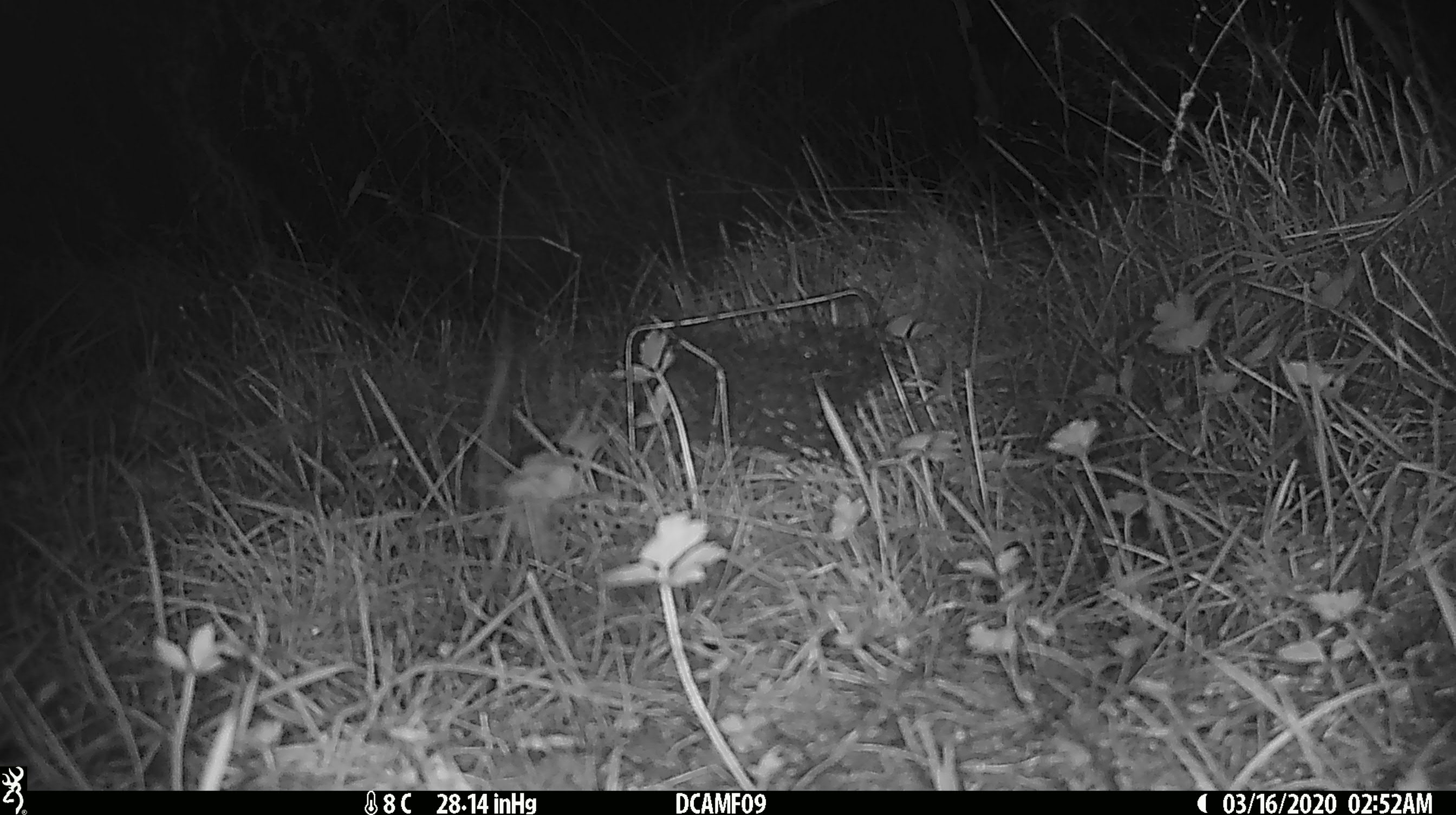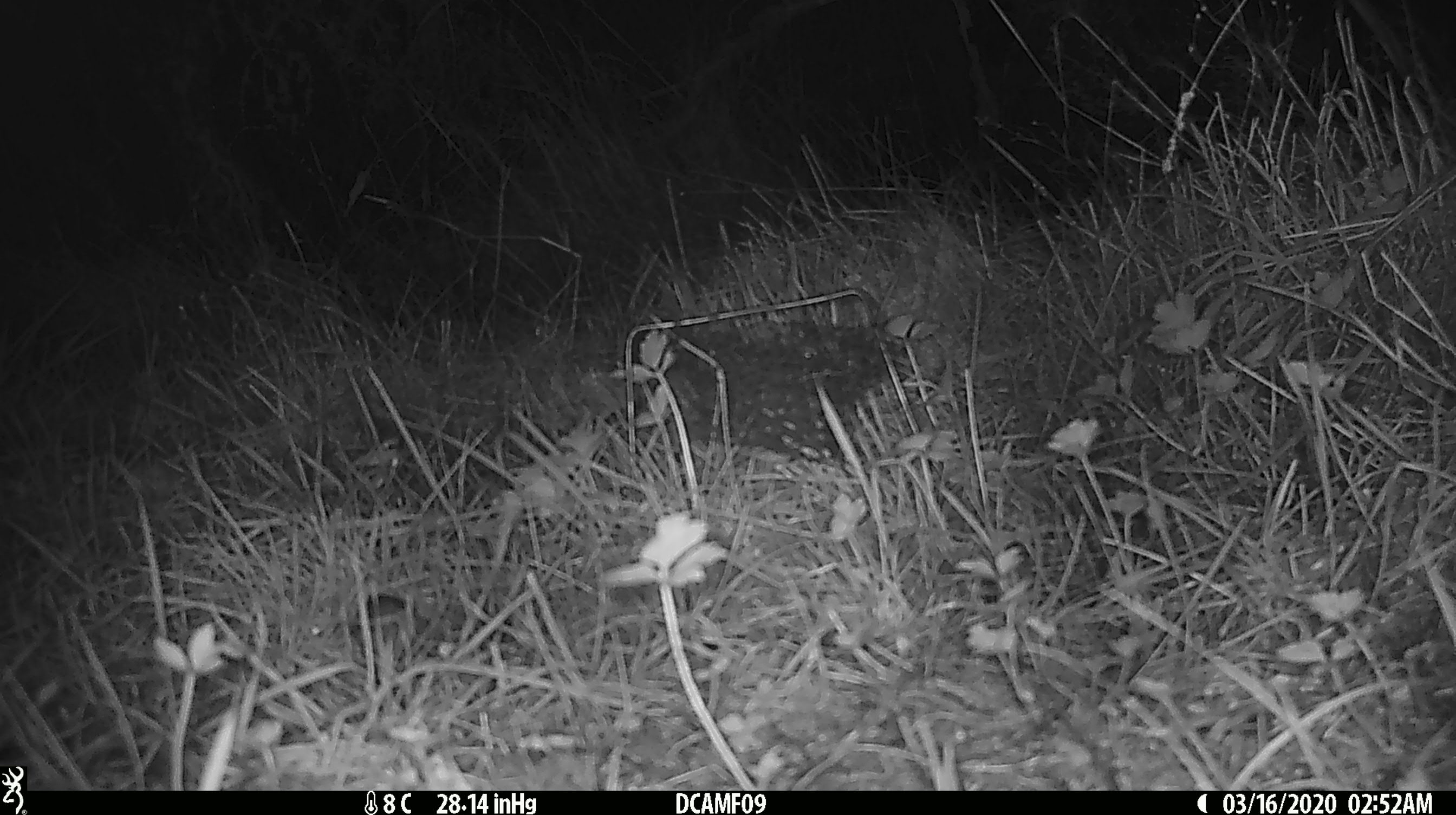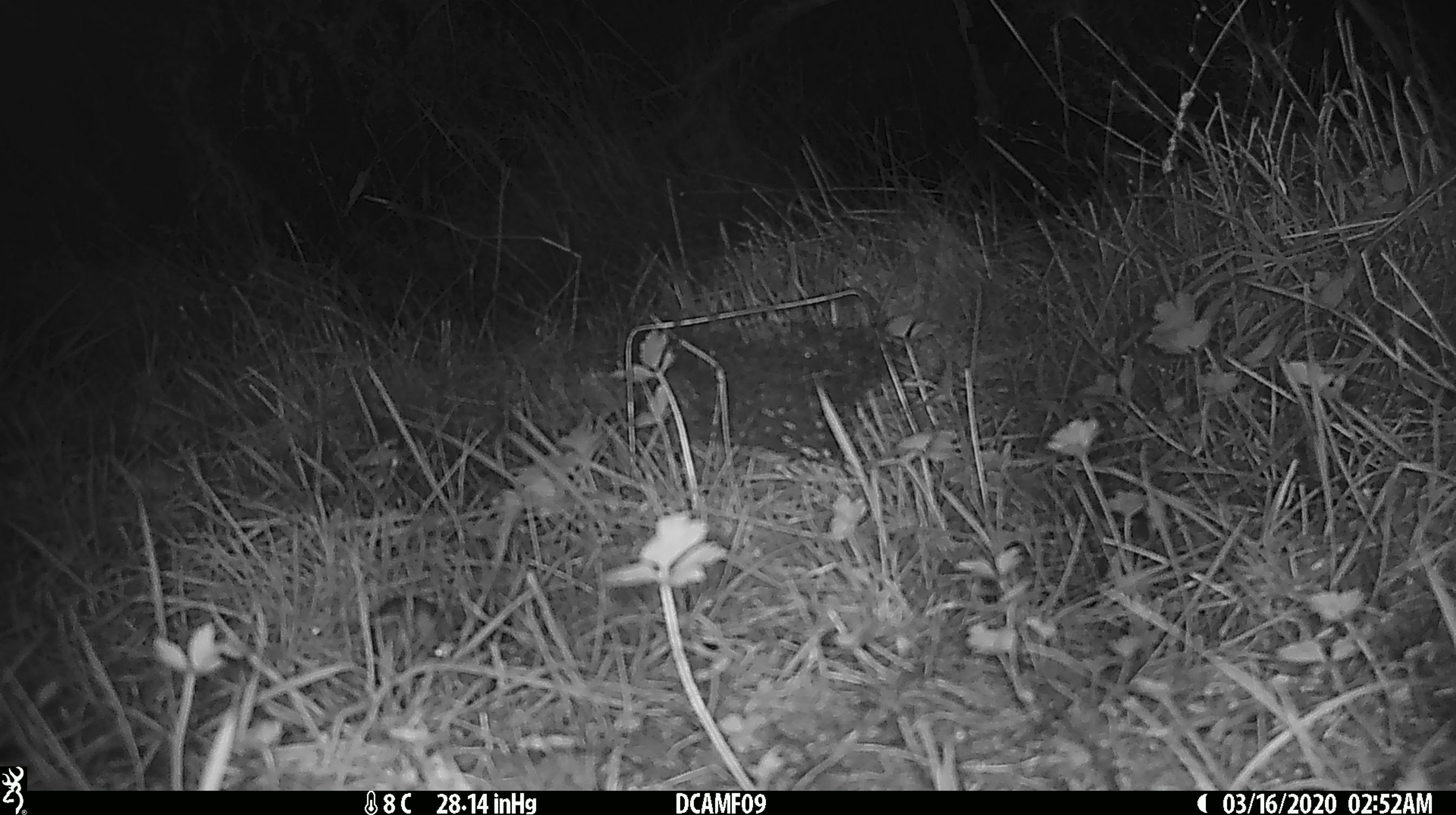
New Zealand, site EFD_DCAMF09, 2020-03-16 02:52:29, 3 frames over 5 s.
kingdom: Animalia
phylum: Chordata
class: Mammalia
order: Rodentia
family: Muridae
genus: Mus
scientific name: Mus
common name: mouse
Mouse (Mus).